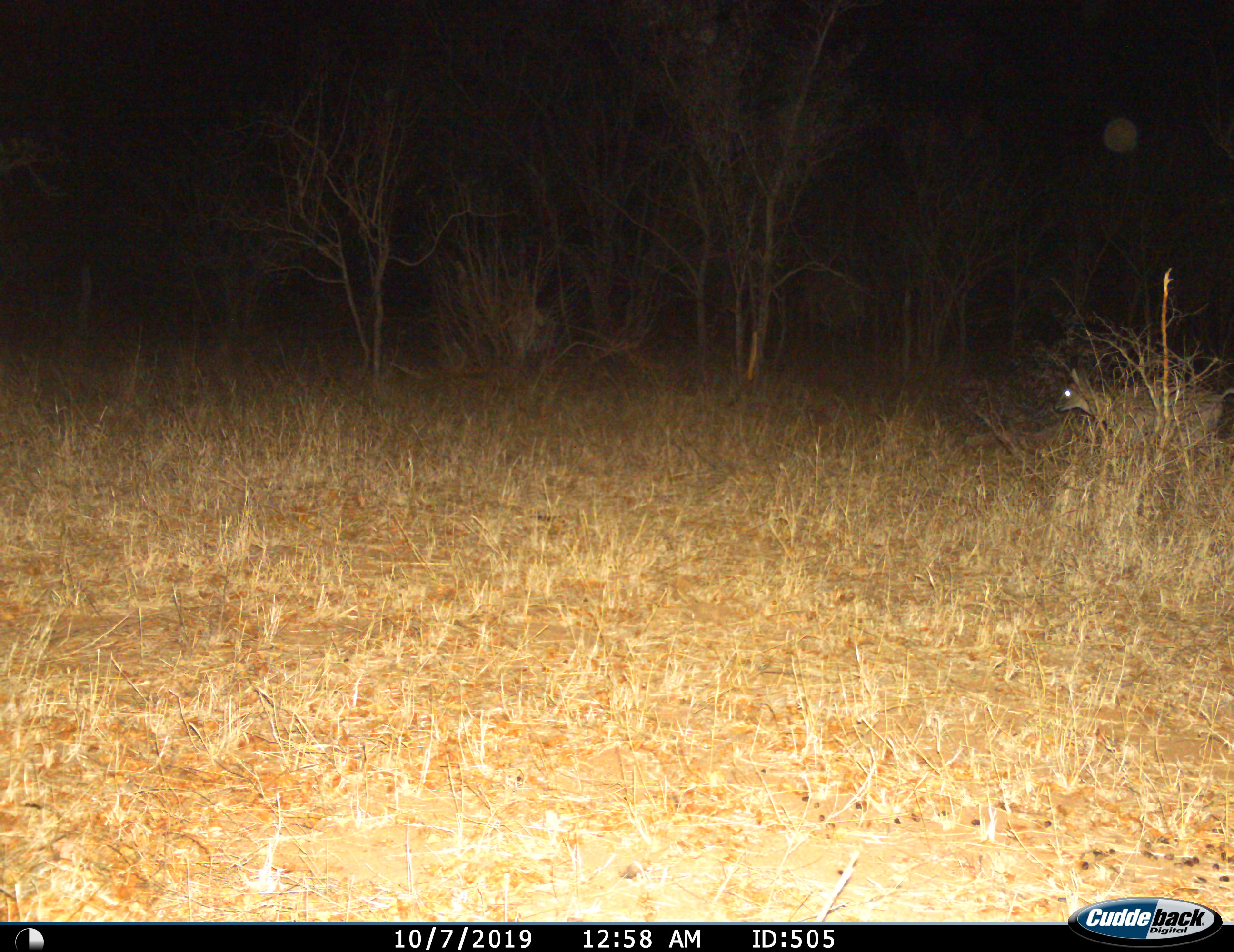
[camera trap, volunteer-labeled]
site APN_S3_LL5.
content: unidentified animal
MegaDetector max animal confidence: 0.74